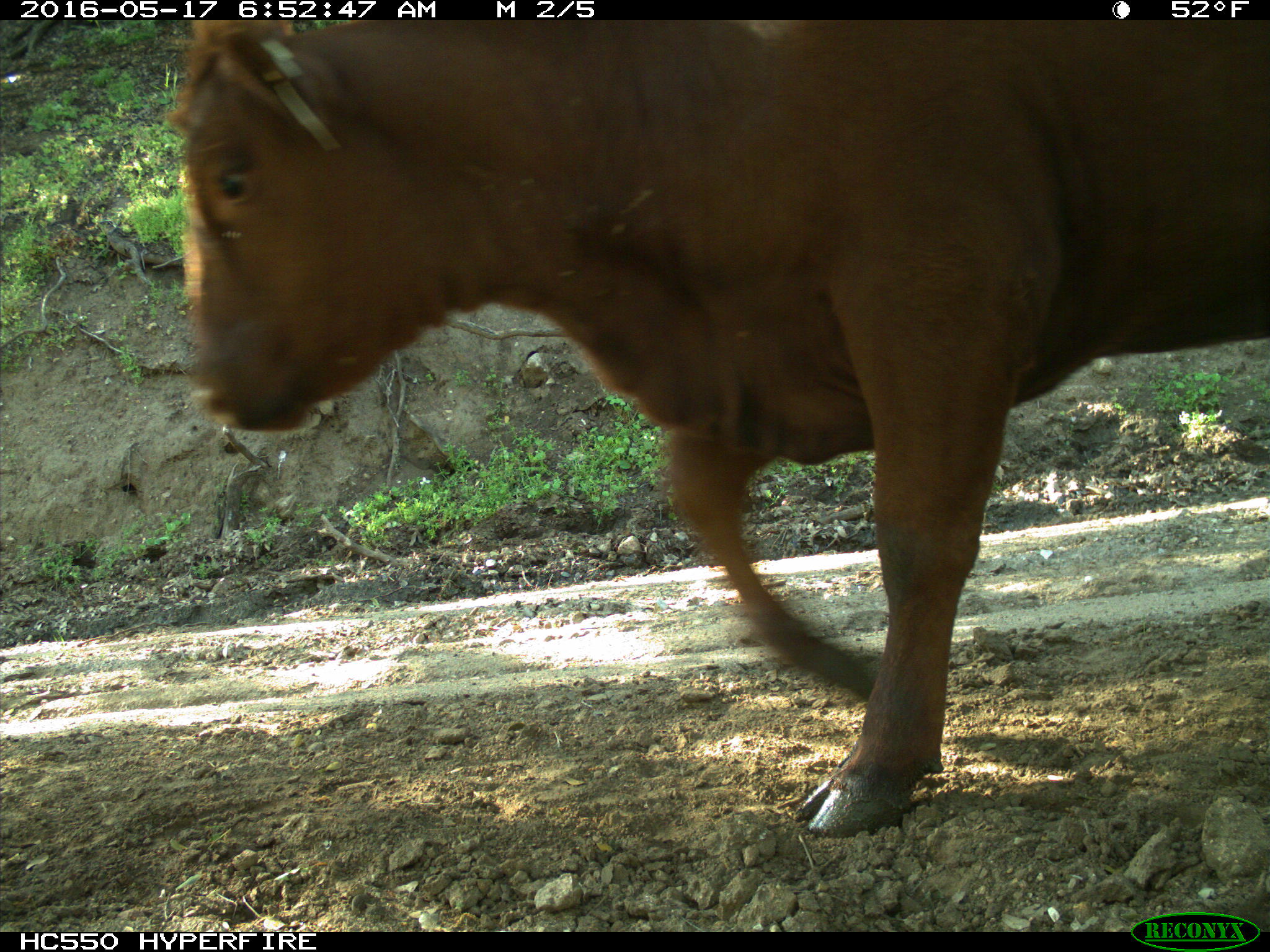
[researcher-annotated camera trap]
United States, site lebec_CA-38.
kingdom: Animalia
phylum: Chordata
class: Mammalia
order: Artiodactyla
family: Bovidae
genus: Bos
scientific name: Bos taurus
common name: domestic cow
Bos taurus (domestic cow).